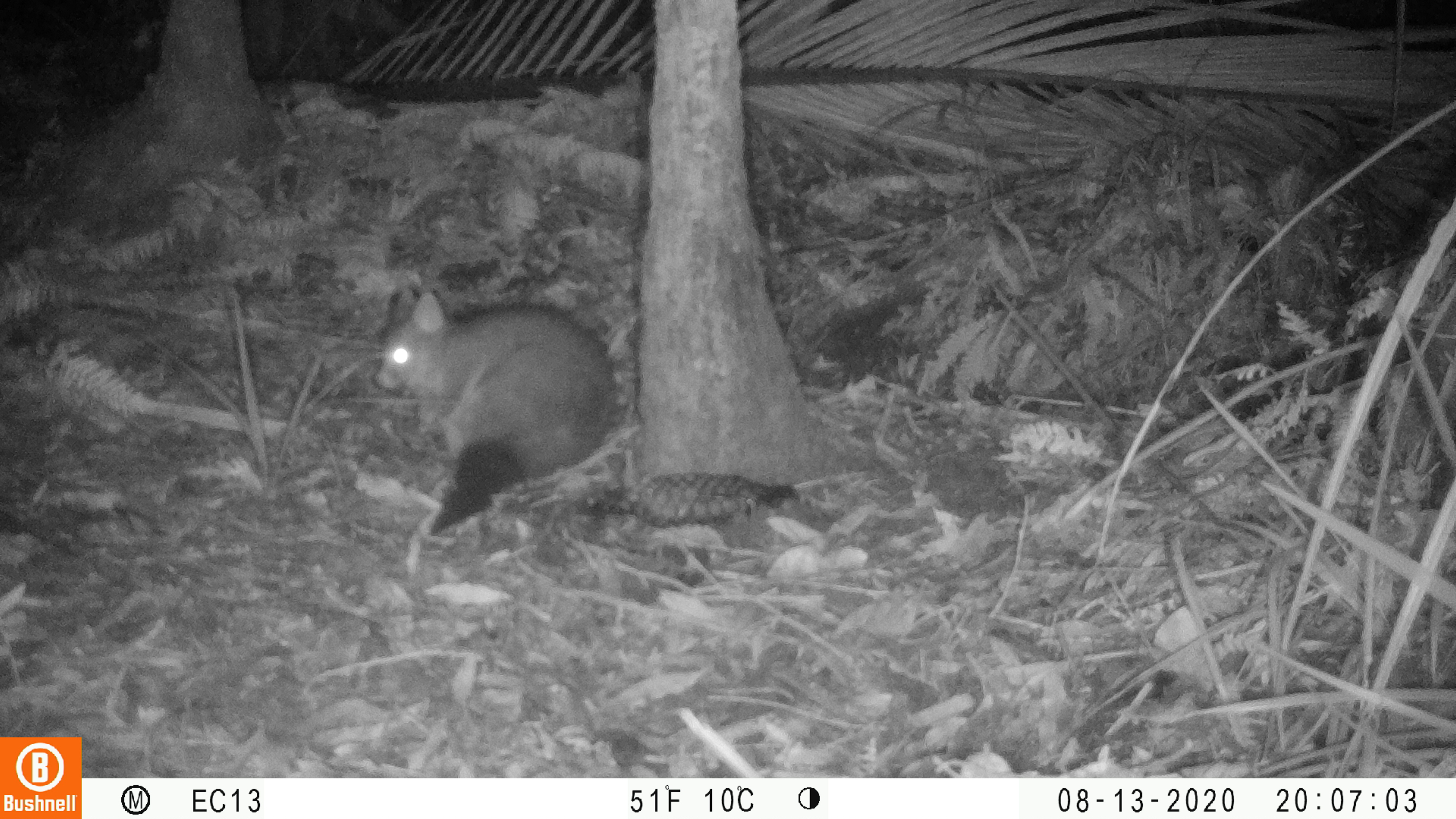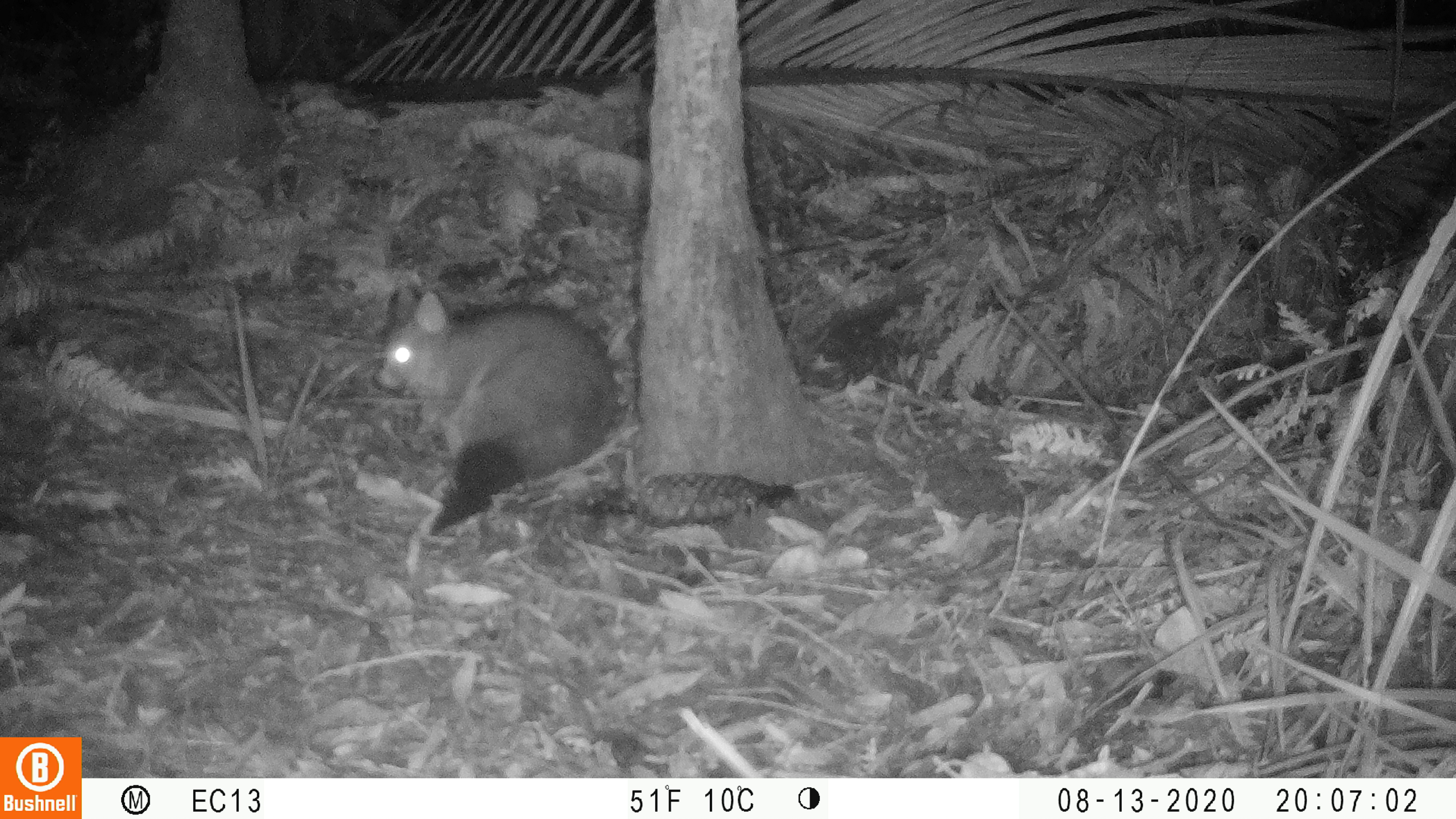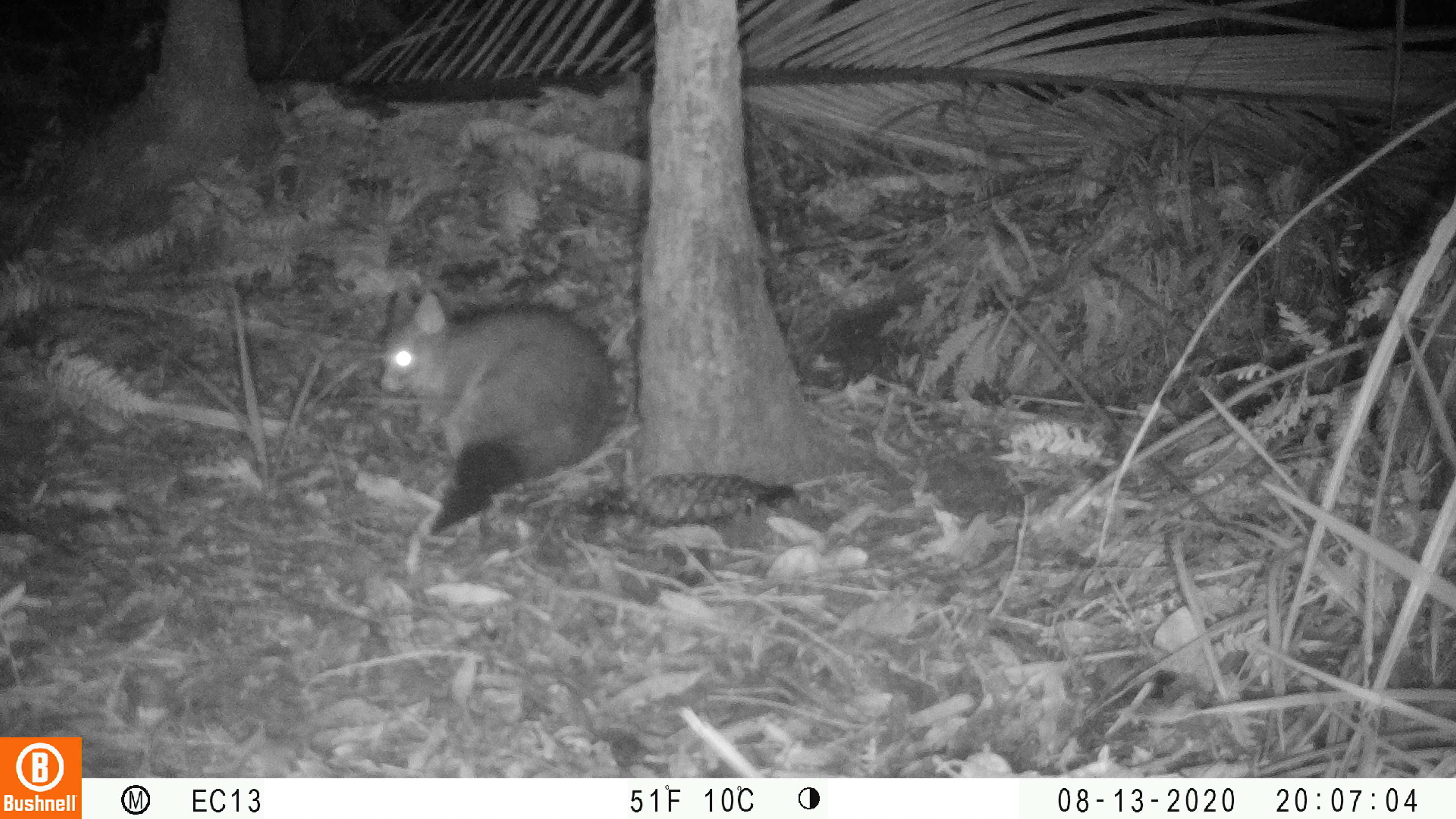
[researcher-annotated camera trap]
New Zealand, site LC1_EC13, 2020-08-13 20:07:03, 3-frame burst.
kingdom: Animalia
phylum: Chordata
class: Mammalia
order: Diprotodontia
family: Phalangeridae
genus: Trichosurus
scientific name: Trichosurus vulpecula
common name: common brushtail possum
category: possum